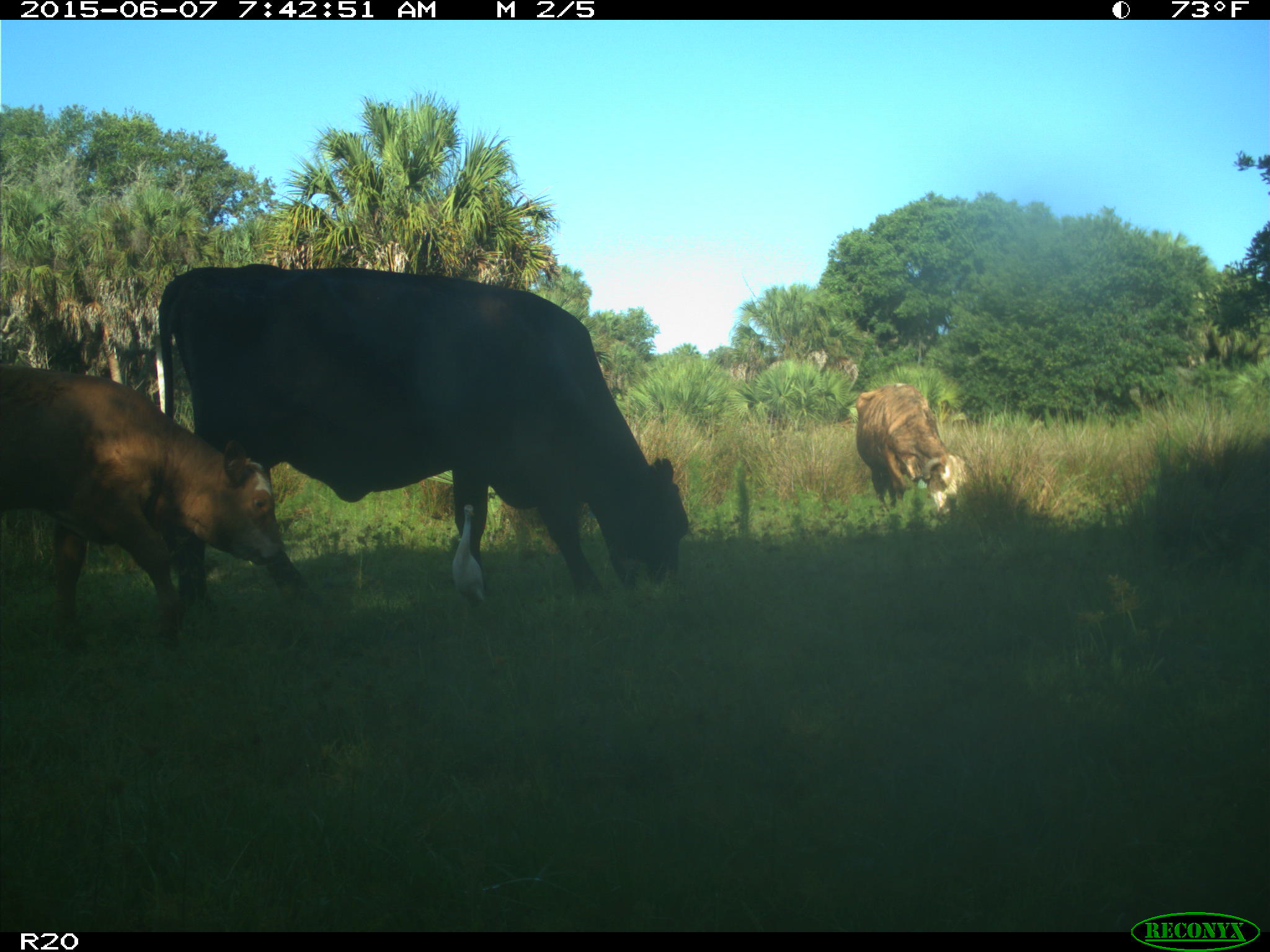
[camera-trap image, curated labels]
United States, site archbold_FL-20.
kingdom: Animalia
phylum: Chordata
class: Mammalia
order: Artiodactyla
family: Bovidae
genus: Bos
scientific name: Bos taurus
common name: domestic cow